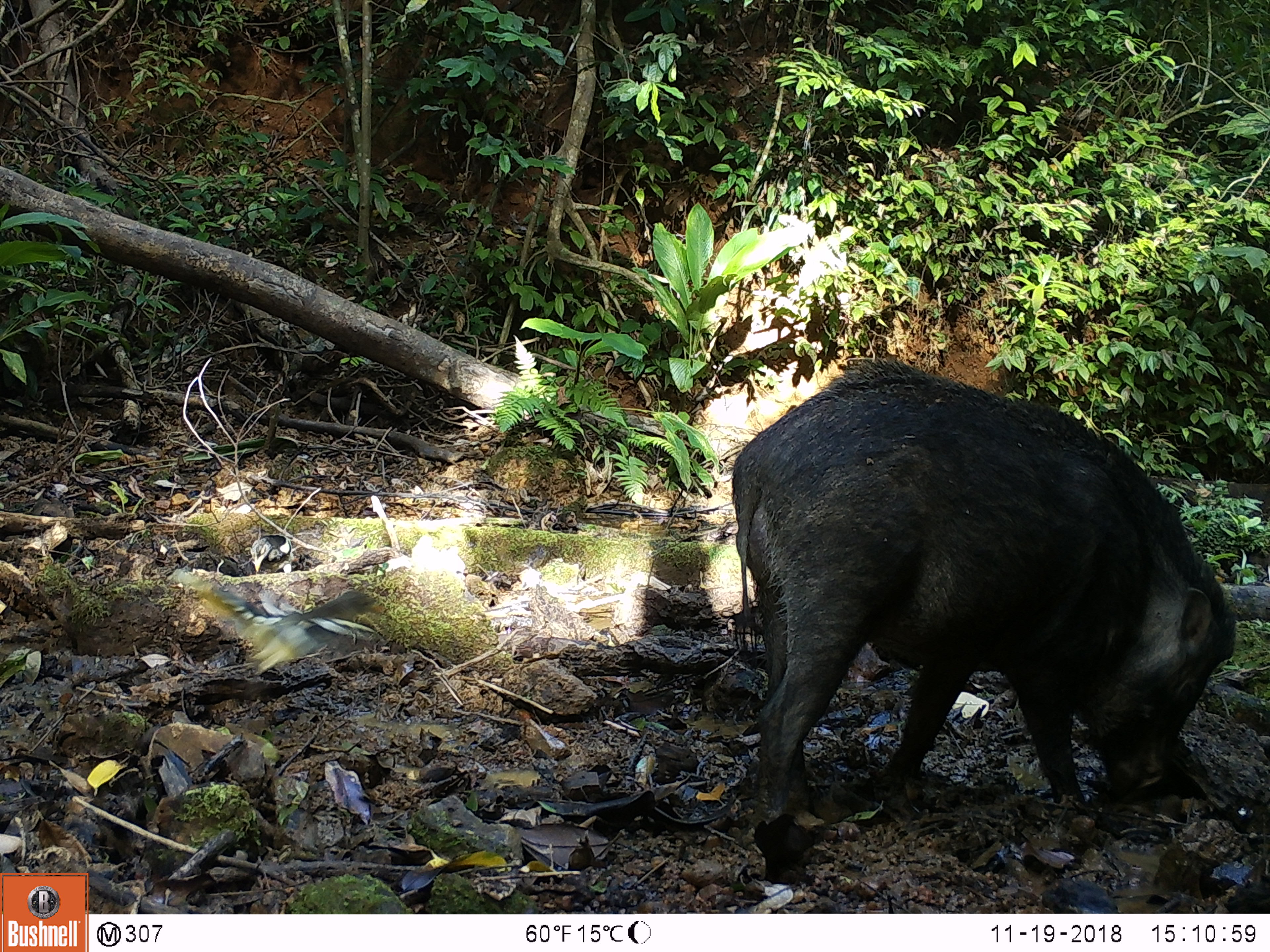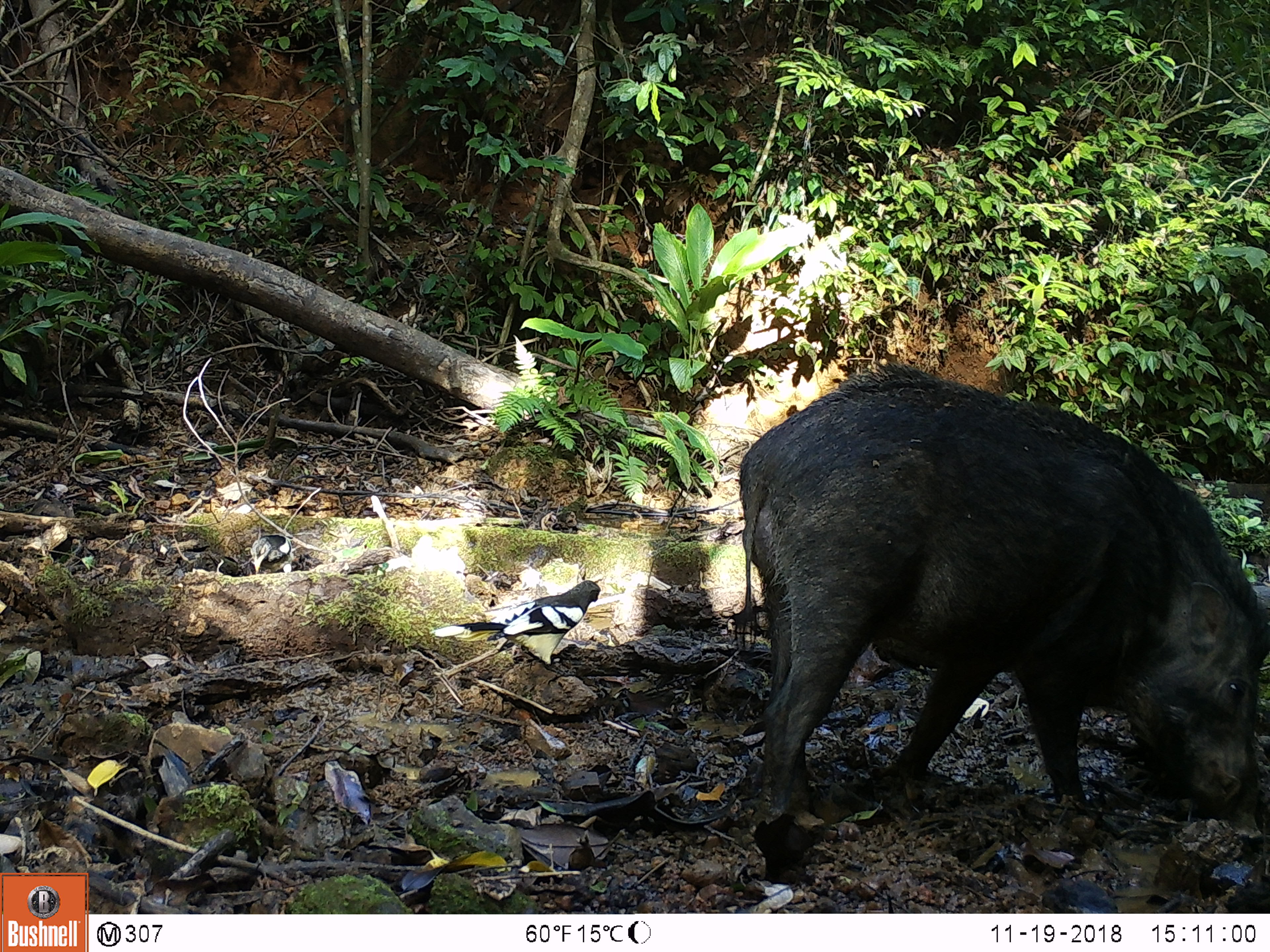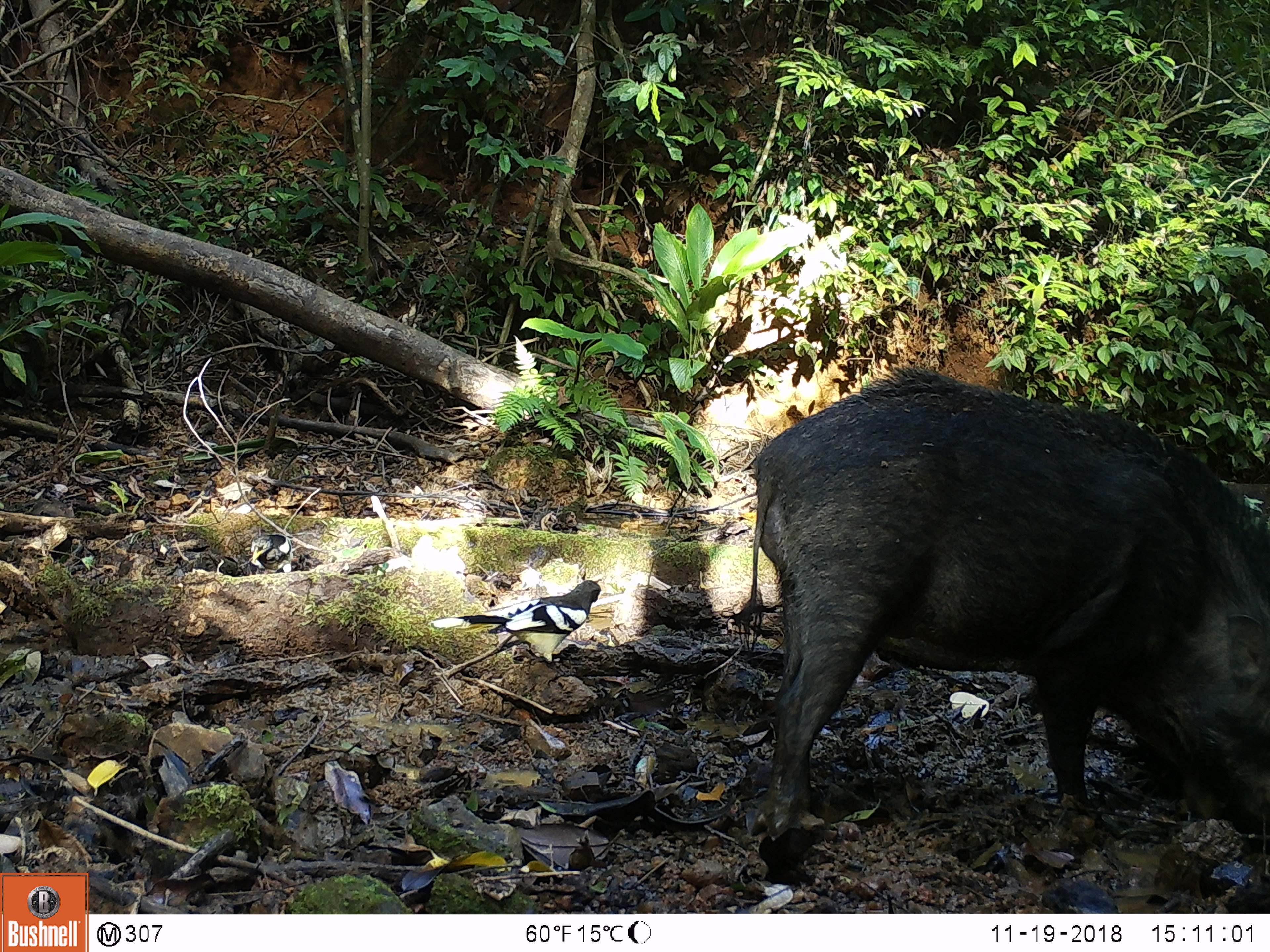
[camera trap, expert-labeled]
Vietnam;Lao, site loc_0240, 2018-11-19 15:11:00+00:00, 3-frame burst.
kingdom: Animalia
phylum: Chordata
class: Mammalia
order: Artiodactyla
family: Suidae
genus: Sus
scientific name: Sus scrofa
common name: eurasian wild pig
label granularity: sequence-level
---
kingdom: Animalia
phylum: Chordata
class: Aves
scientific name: Aves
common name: bird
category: unidentified bird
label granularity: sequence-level